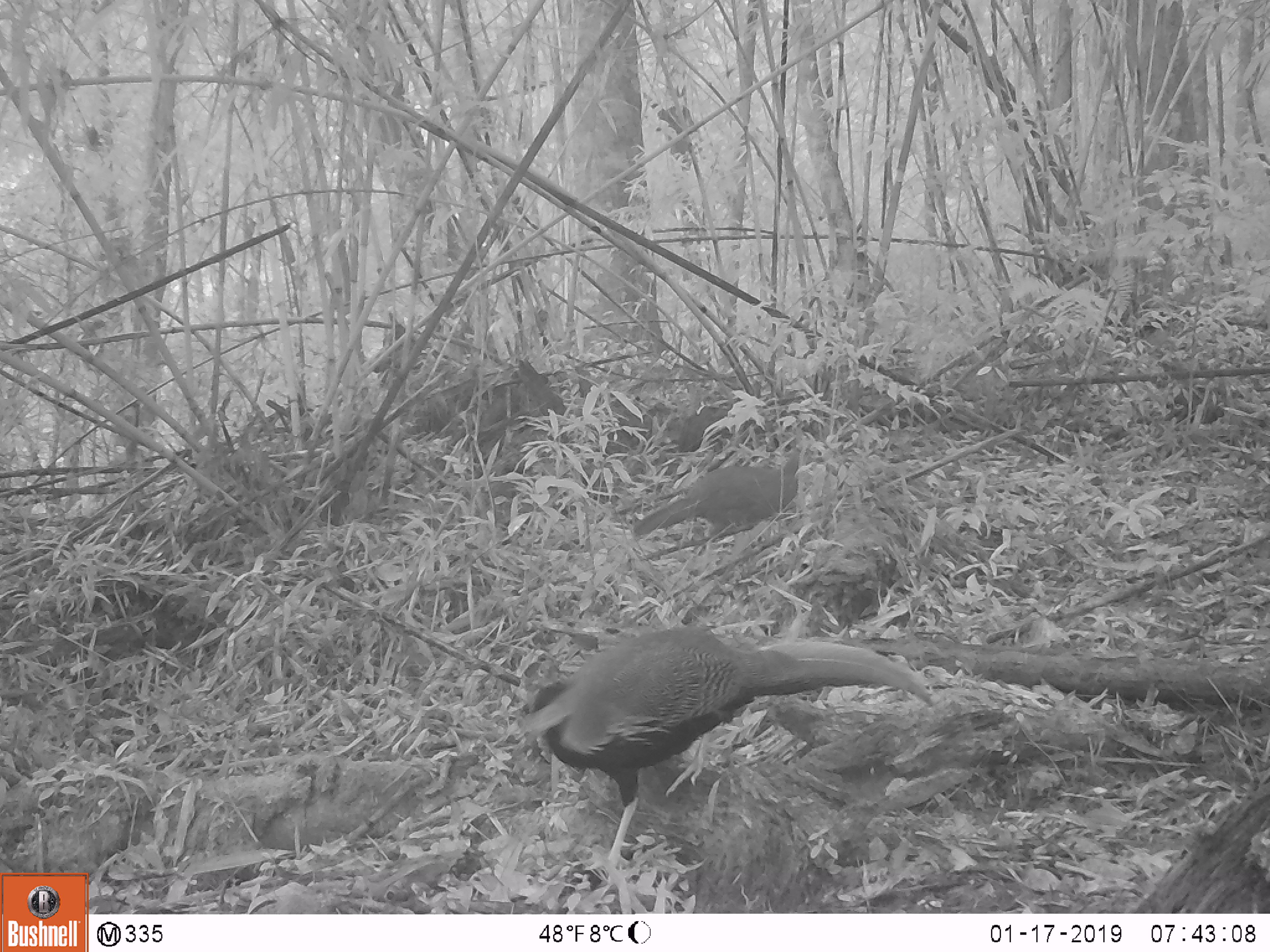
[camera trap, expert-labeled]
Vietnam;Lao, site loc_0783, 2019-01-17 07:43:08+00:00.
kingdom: Animalia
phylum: Chordata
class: Aves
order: Galliformes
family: Phasianidae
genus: Lophura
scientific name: Lophura nycthemera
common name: silver pheasant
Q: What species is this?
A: Silver pheasant (Lophura nycthemera).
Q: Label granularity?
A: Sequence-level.